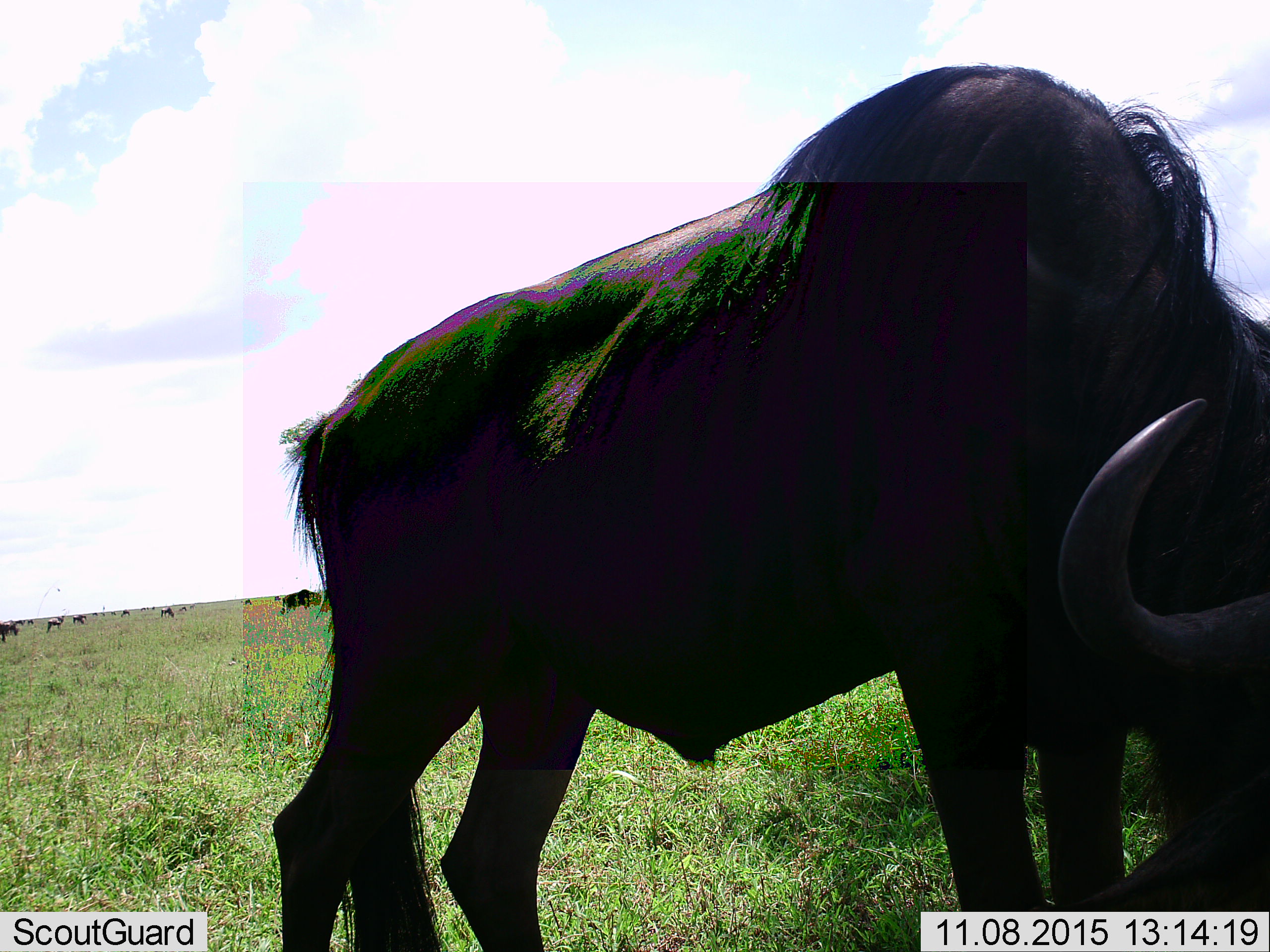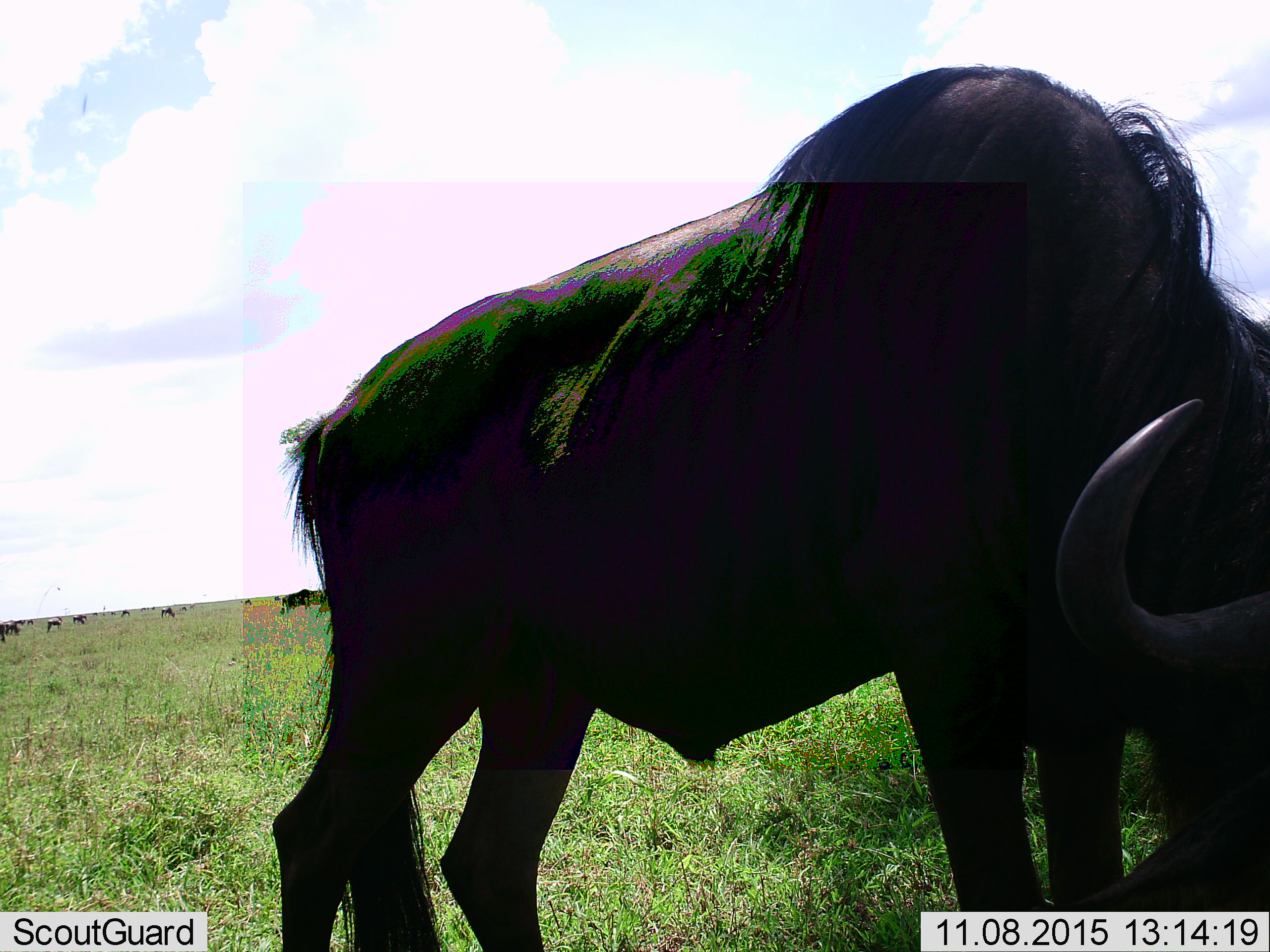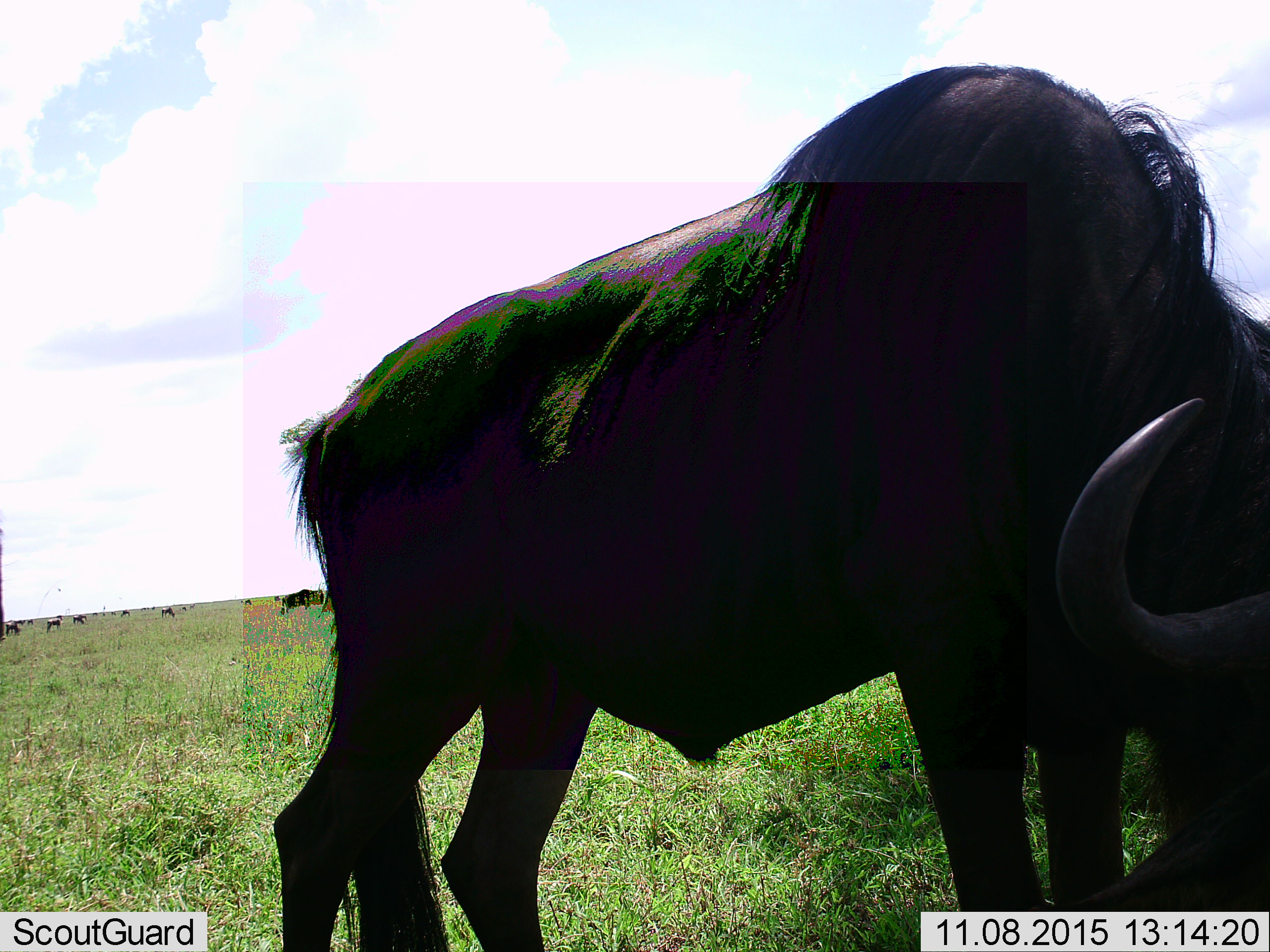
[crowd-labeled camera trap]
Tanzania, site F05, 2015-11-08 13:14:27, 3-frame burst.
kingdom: Animalia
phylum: Chordata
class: Mammalia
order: Artiodactyla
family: Bovidae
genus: Connochaetes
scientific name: Connochaetes taurinus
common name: blue wildebeest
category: wildebeest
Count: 11-50.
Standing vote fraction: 50%.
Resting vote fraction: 6%.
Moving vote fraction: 25%.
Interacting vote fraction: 0%.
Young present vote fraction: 0%.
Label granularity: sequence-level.